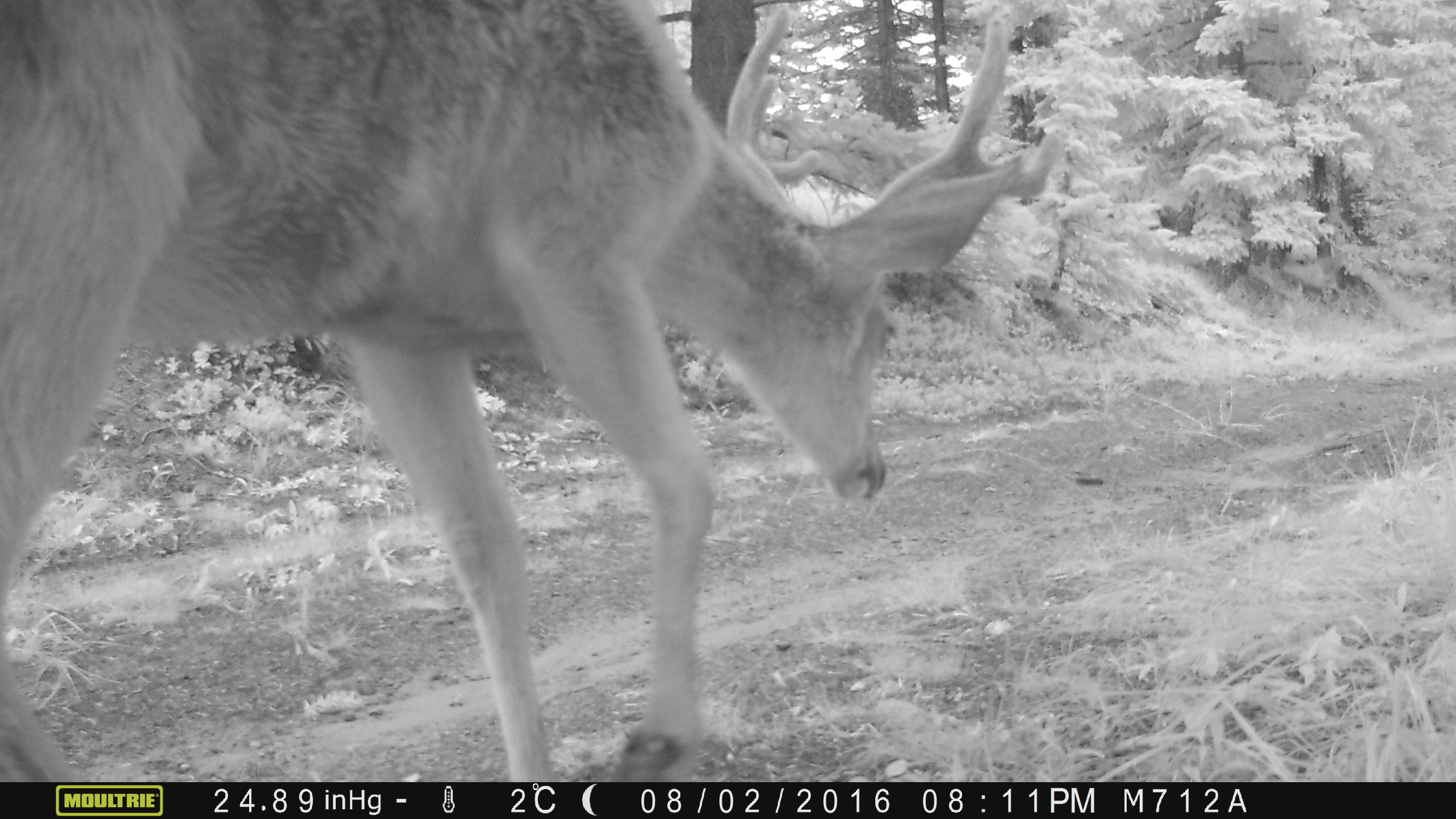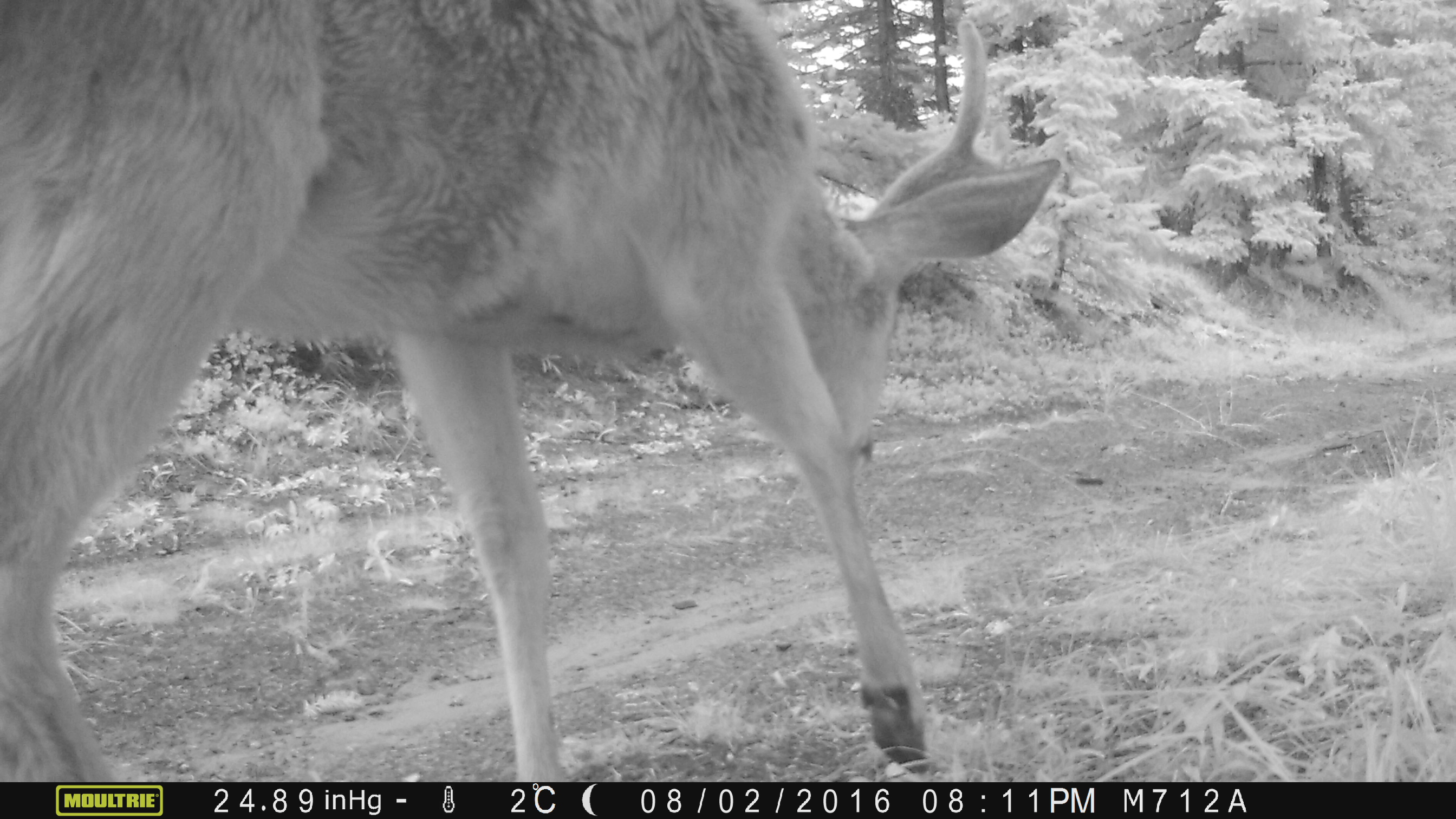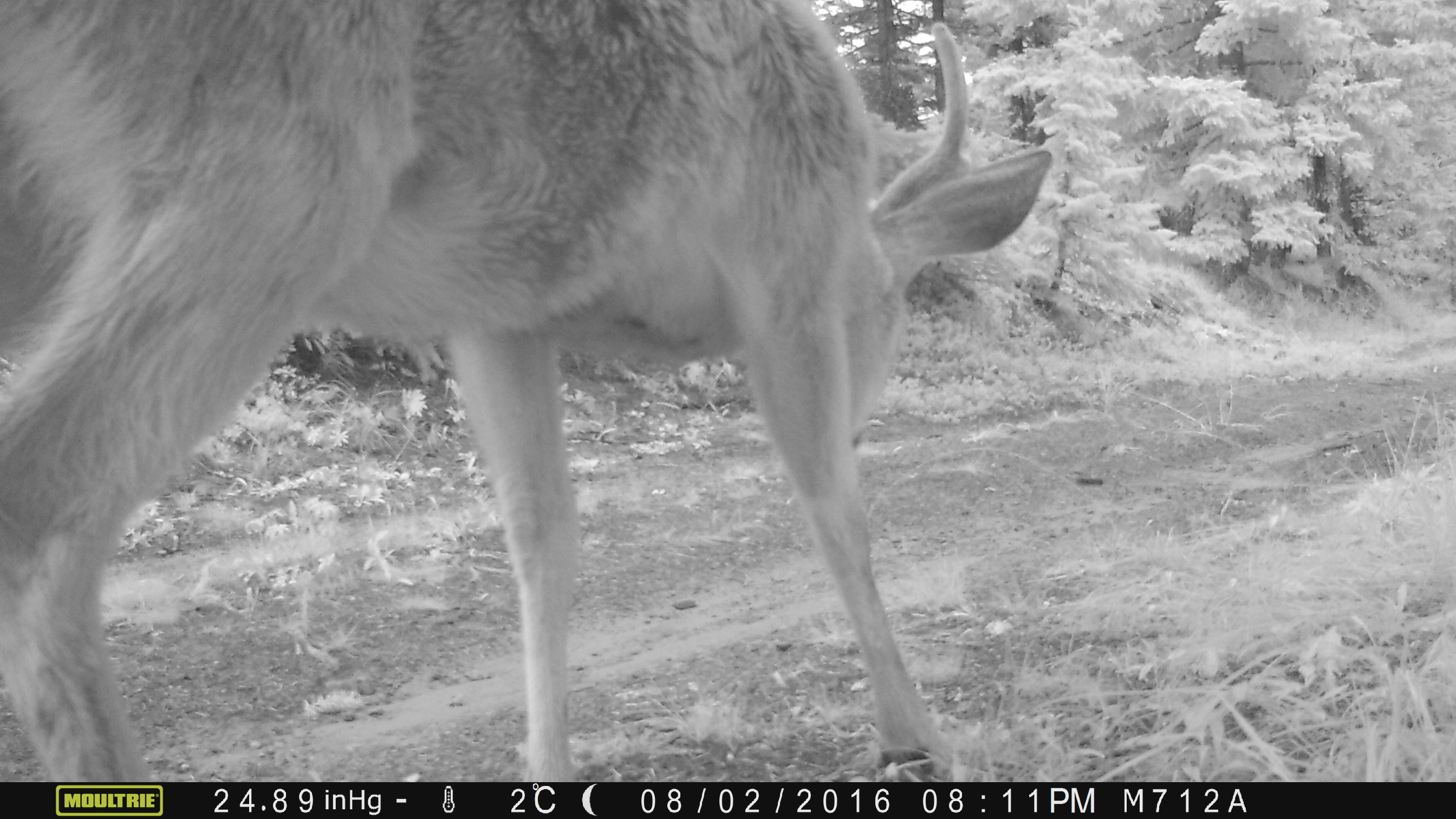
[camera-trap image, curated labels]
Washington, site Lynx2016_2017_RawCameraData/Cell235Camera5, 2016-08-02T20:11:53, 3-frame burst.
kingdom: Animalia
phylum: Chordata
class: Mammalia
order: Artiodactyla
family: Cervidae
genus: Odocoileus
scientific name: Odocoileus hemionus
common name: mule deer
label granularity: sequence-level